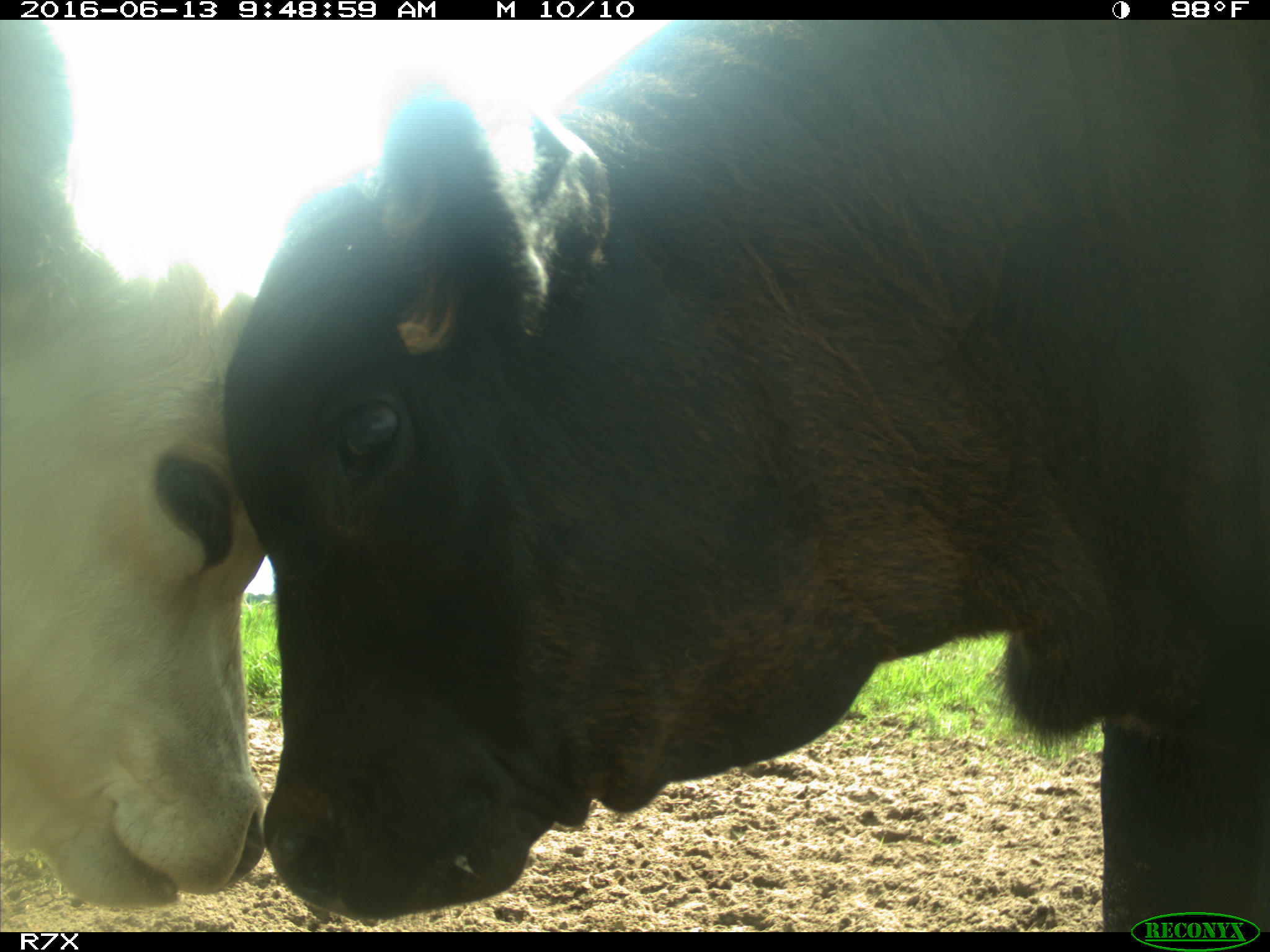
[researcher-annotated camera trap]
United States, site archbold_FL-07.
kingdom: Animalia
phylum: Chordata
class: Mammalia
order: Artiodactyla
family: Bovidae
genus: Bos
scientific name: Bos taurus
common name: domestic cow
Bos taurus (domestic cow).